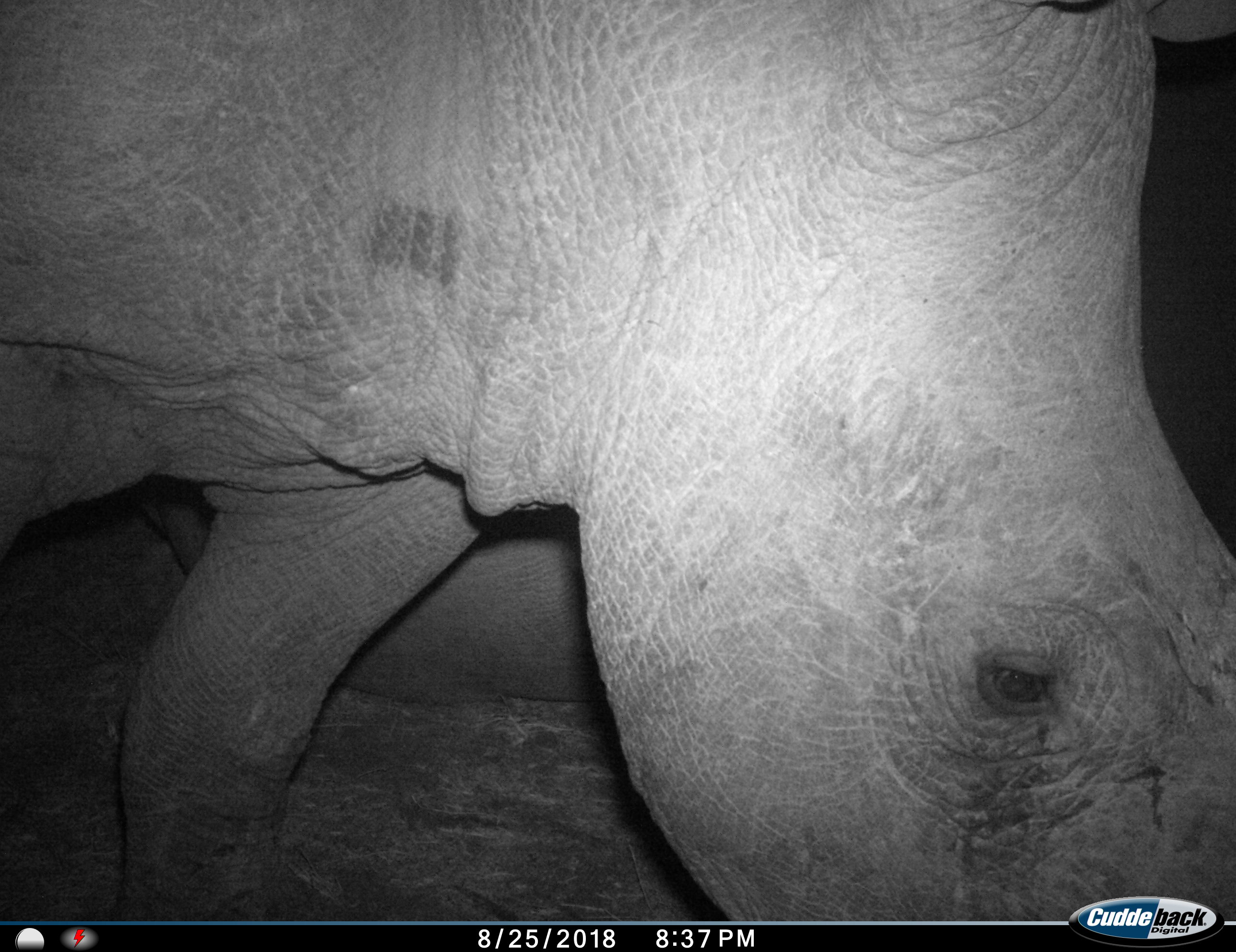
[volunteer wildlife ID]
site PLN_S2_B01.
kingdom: Animalia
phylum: Chordata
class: Mammalia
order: Perissodactyla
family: Rhinocerotidae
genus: Ceratotherium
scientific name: Ceratotherium simum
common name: white rhinoceros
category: rhinoceroswhite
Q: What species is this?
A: Rhinoceroswhite (white rhinoceros) (Ceratotherium simum).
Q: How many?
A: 1.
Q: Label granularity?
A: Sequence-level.